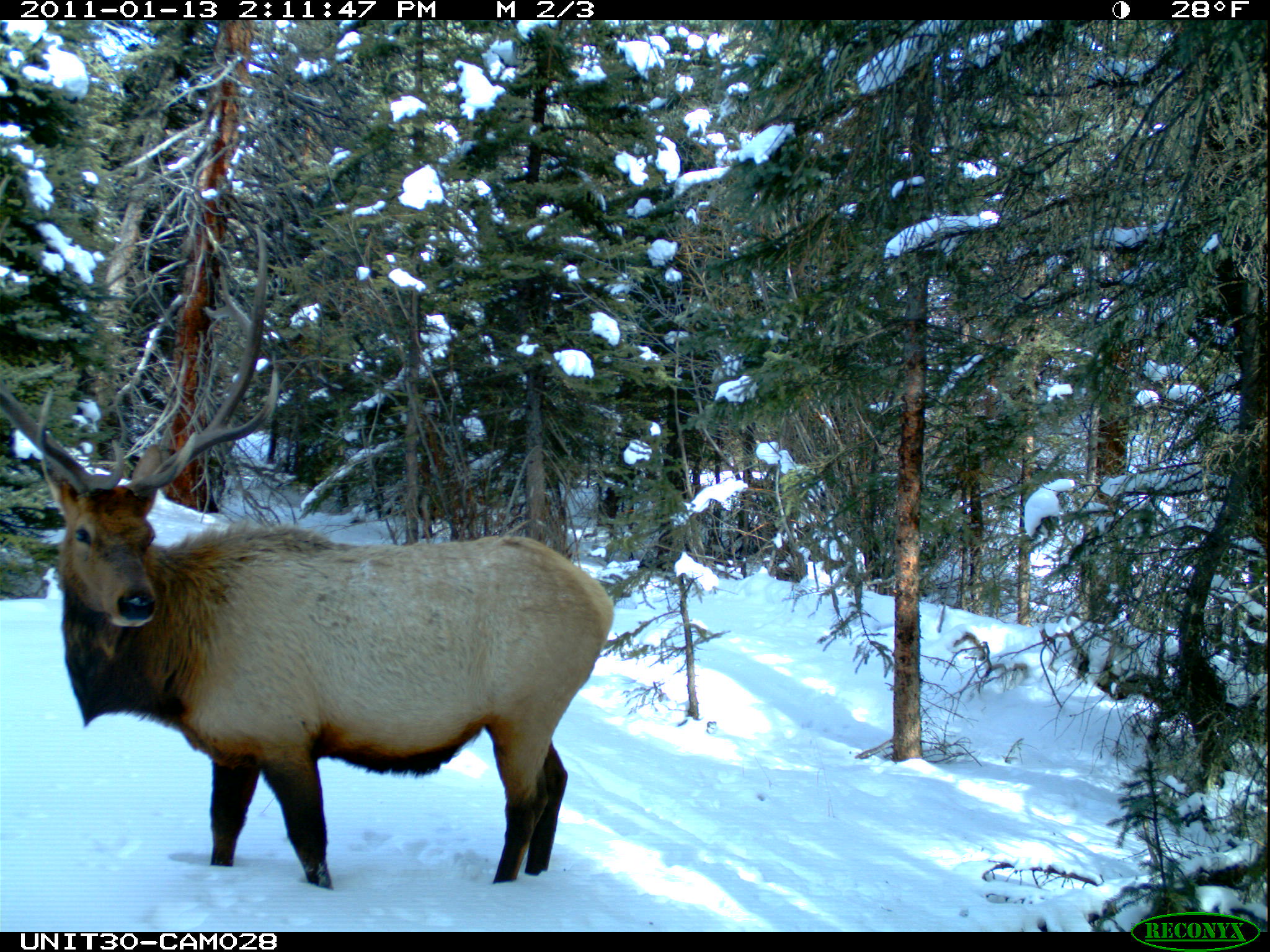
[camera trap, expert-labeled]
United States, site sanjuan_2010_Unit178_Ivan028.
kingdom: Animalia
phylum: Chordata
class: Mammalia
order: Artiodactyla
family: Cervidae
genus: Cervus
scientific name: Cervus elaphus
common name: red deer